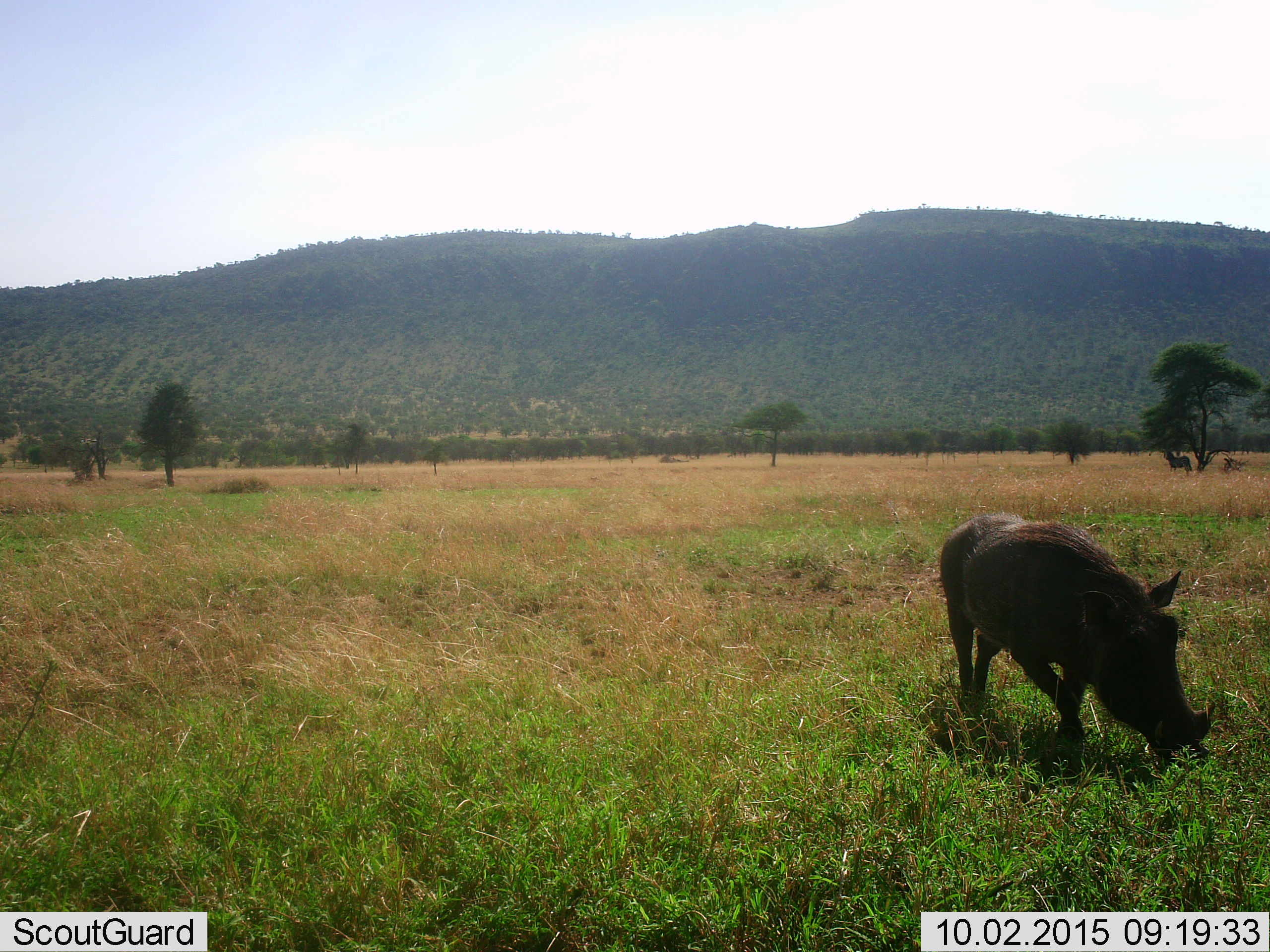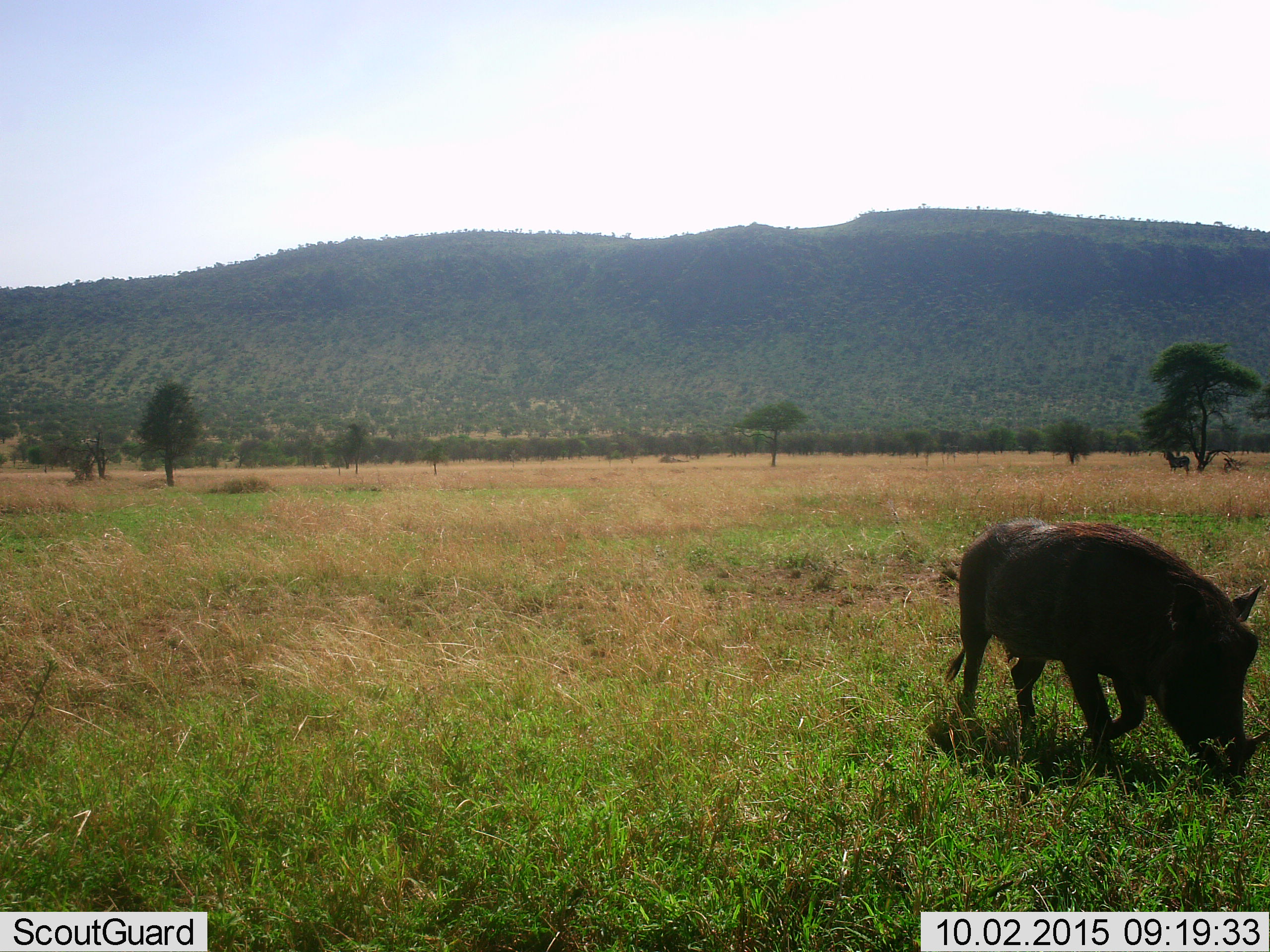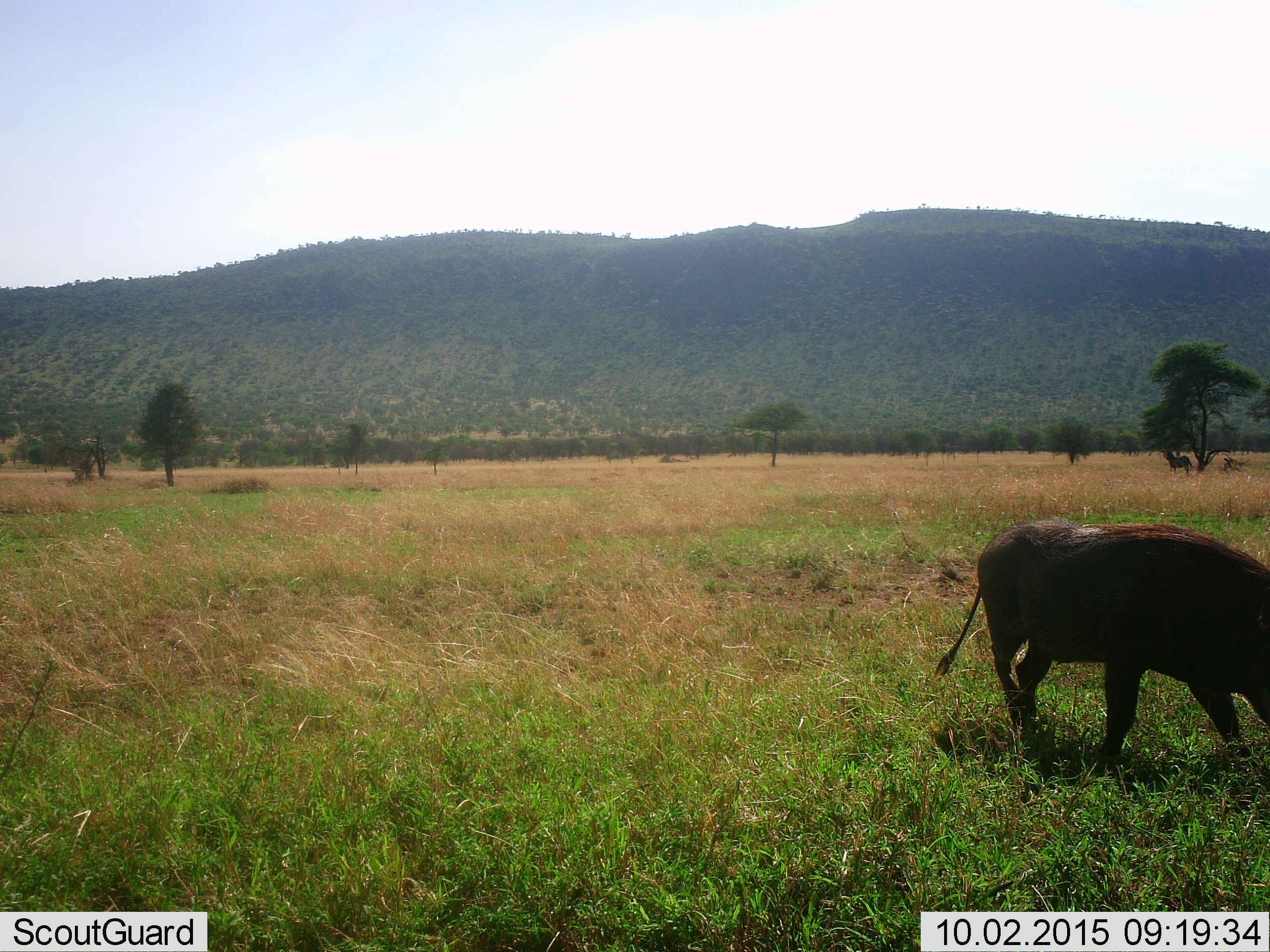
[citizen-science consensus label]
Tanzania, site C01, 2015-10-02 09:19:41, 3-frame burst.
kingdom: Animalia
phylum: Chordata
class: Mammalia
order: Artiodactyla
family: Suidae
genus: Phacochoerus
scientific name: Phacochoerus africanus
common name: warthog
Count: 1.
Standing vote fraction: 22%.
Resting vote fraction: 0%.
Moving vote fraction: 67%.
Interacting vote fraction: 0%.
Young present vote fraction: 0%.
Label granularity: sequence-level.